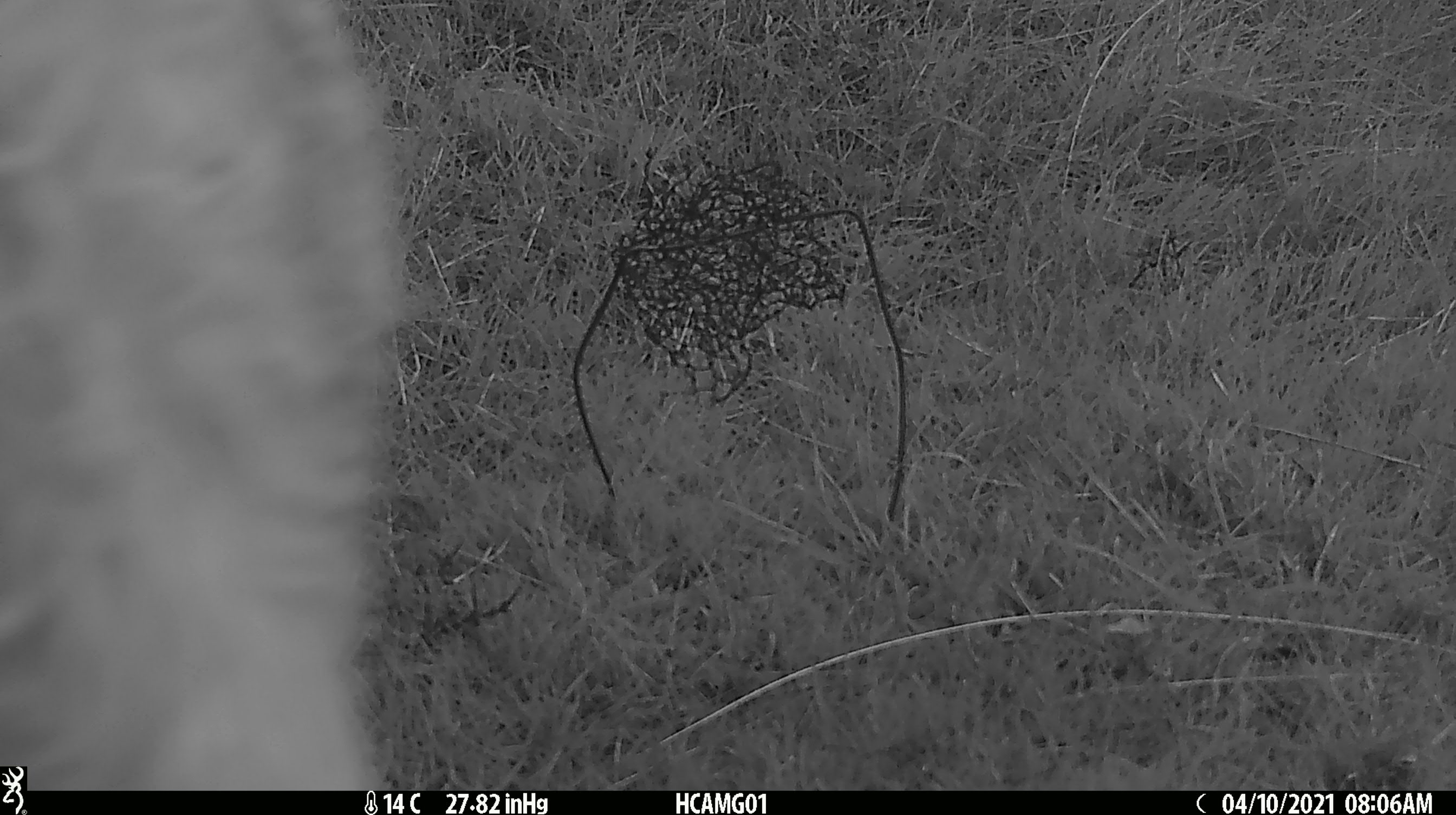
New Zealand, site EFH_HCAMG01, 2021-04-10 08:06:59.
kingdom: Animalia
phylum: Chordata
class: Mammalia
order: Artiodactyla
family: Bovidae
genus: Bos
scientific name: Bos taurus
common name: domestic cow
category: cow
Cow (domestic cow) (Bos taurus).